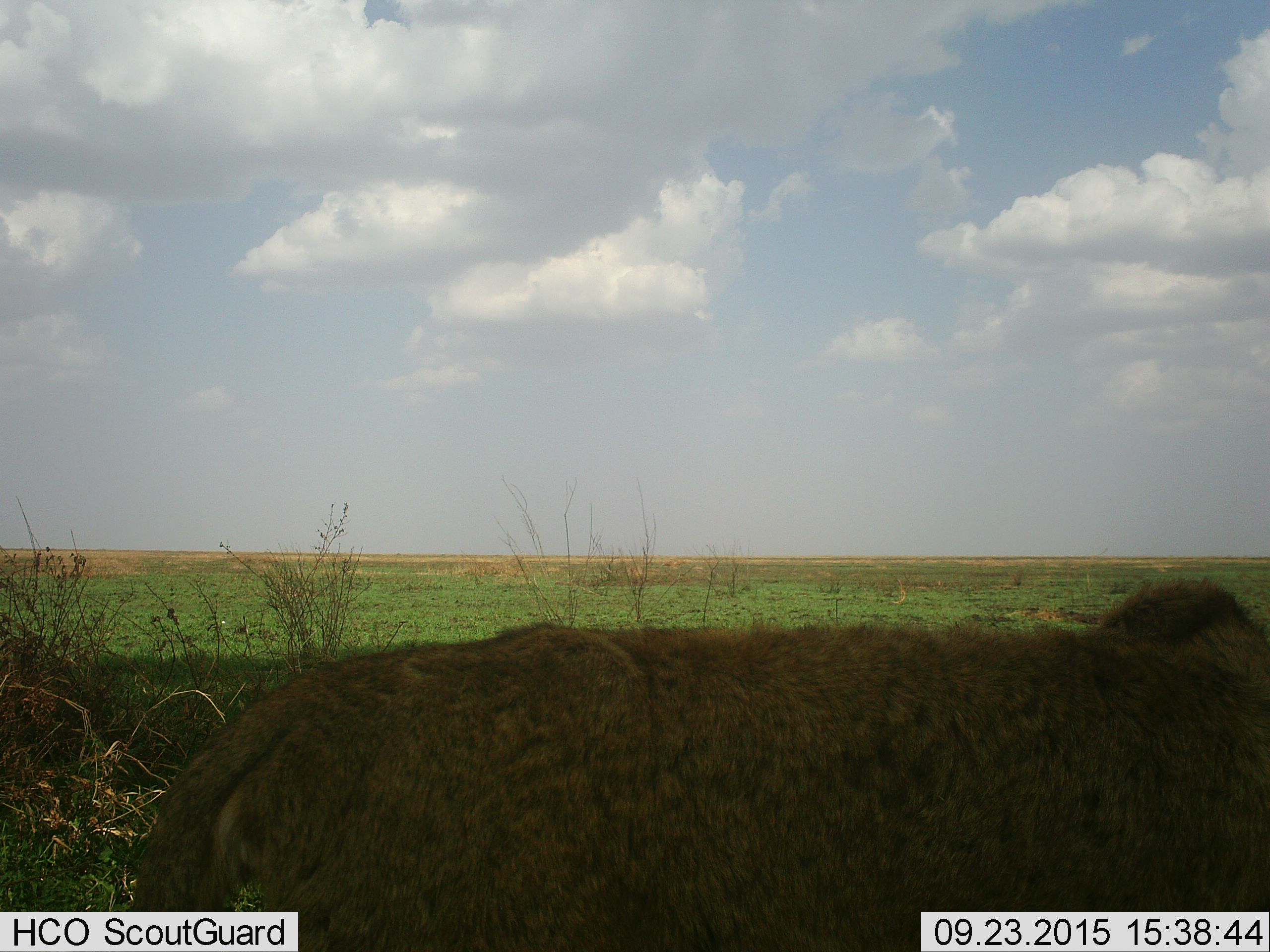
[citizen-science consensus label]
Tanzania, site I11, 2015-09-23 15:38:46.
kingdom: Animalia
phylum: Chordata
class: Mammalia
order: Carnivora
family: Felidae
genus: Panthera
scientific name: Panthera leo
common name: lion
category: lionfemale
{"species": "lionfemale (lion) (Panthera leo)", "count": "1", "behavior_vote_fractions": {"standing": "60%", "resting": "0%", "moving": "40%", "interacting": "0%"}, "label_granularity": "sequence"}